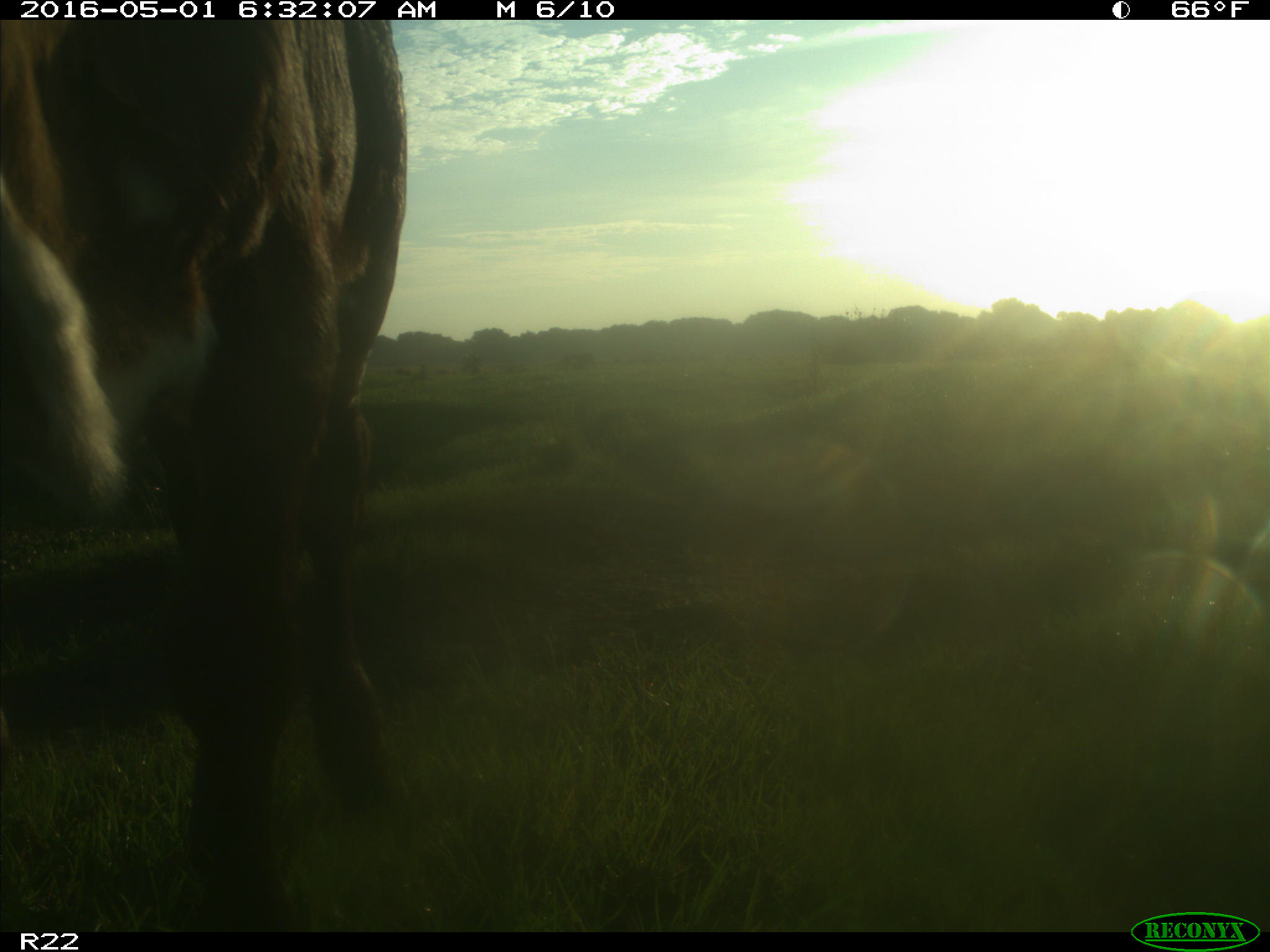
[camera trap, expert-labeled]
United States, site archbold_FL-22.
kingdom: Animalia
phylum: Chordata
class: Mammalia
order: Artiodactyla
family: Bovidae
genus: Bos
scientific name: Bos taurus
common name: domestic cow